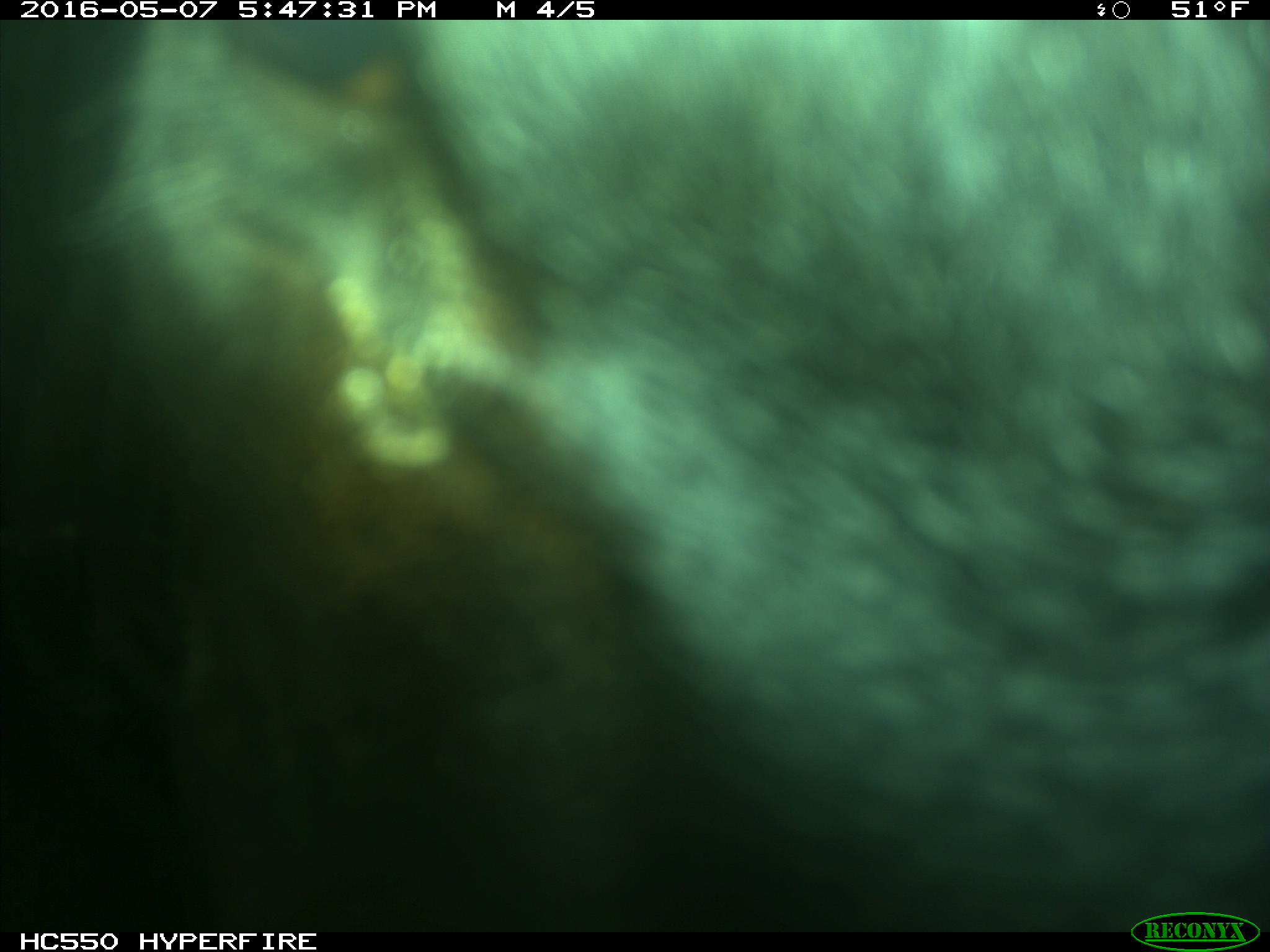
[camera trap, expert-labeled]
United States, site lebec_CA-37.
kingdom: Animalia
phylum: Chordata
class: Mammalia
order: Artiodactyla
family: Bovidae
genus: Bos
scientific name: Bos taurus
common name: domestic cow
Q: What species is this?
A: Bos taurus (domestic cow).